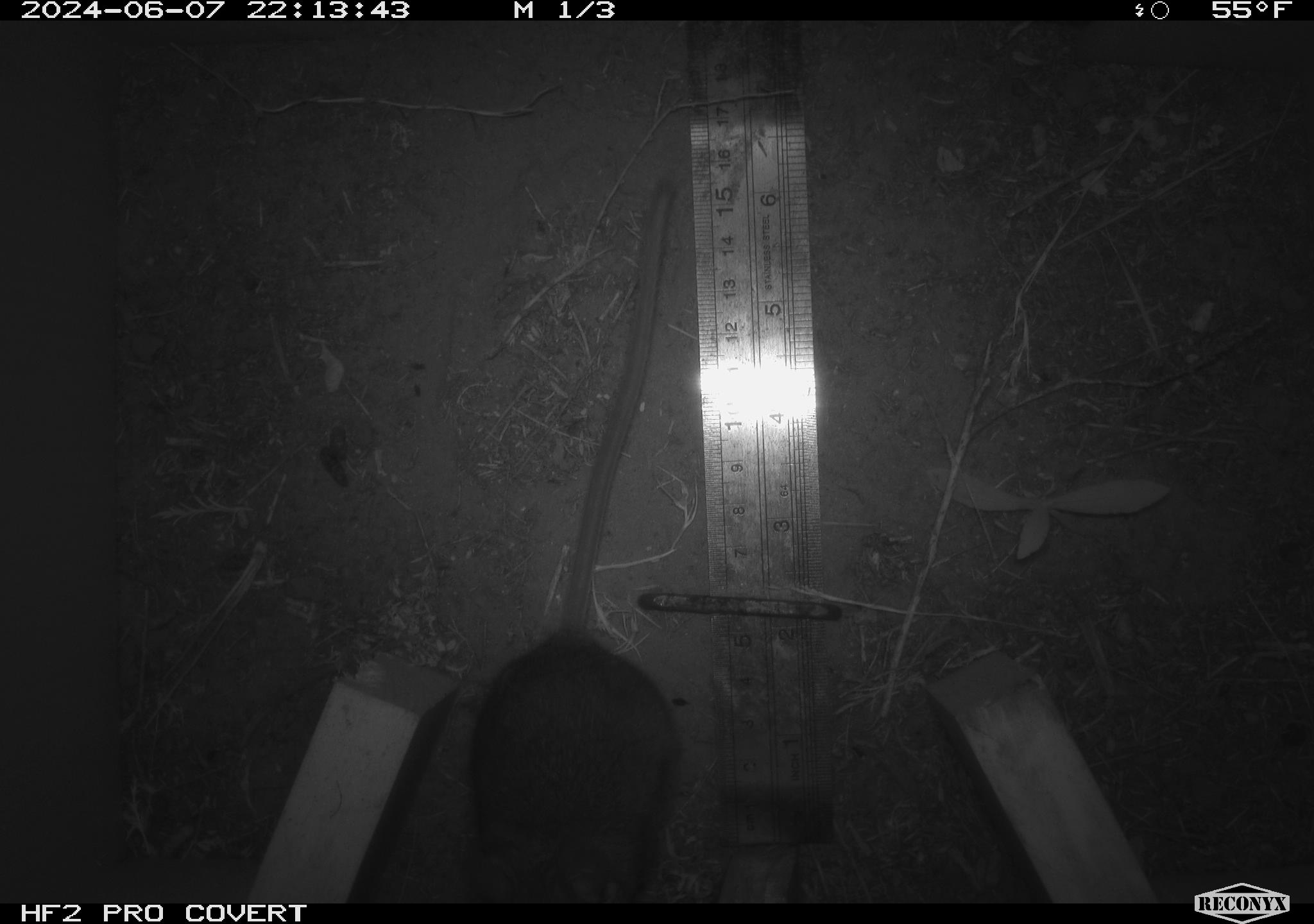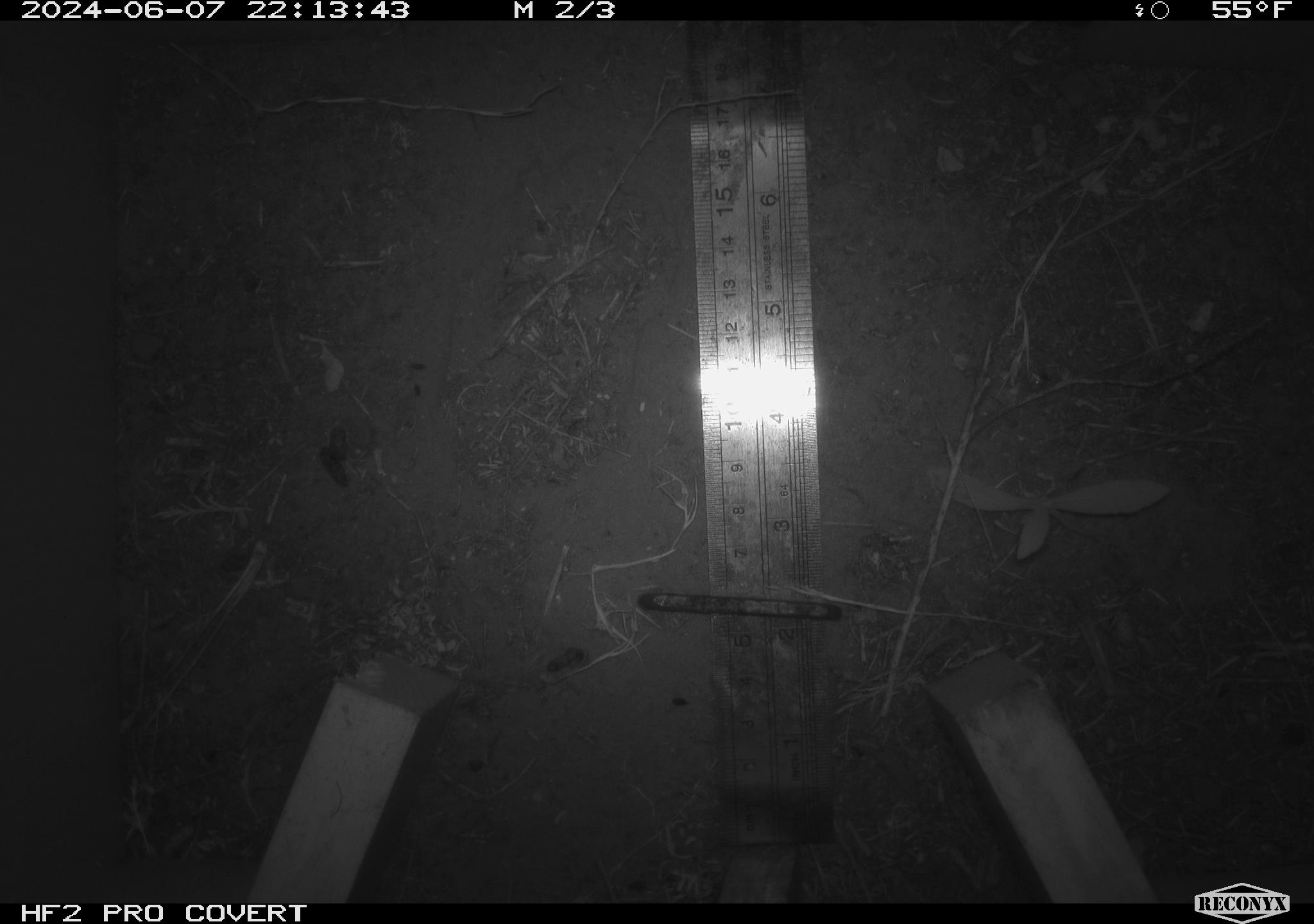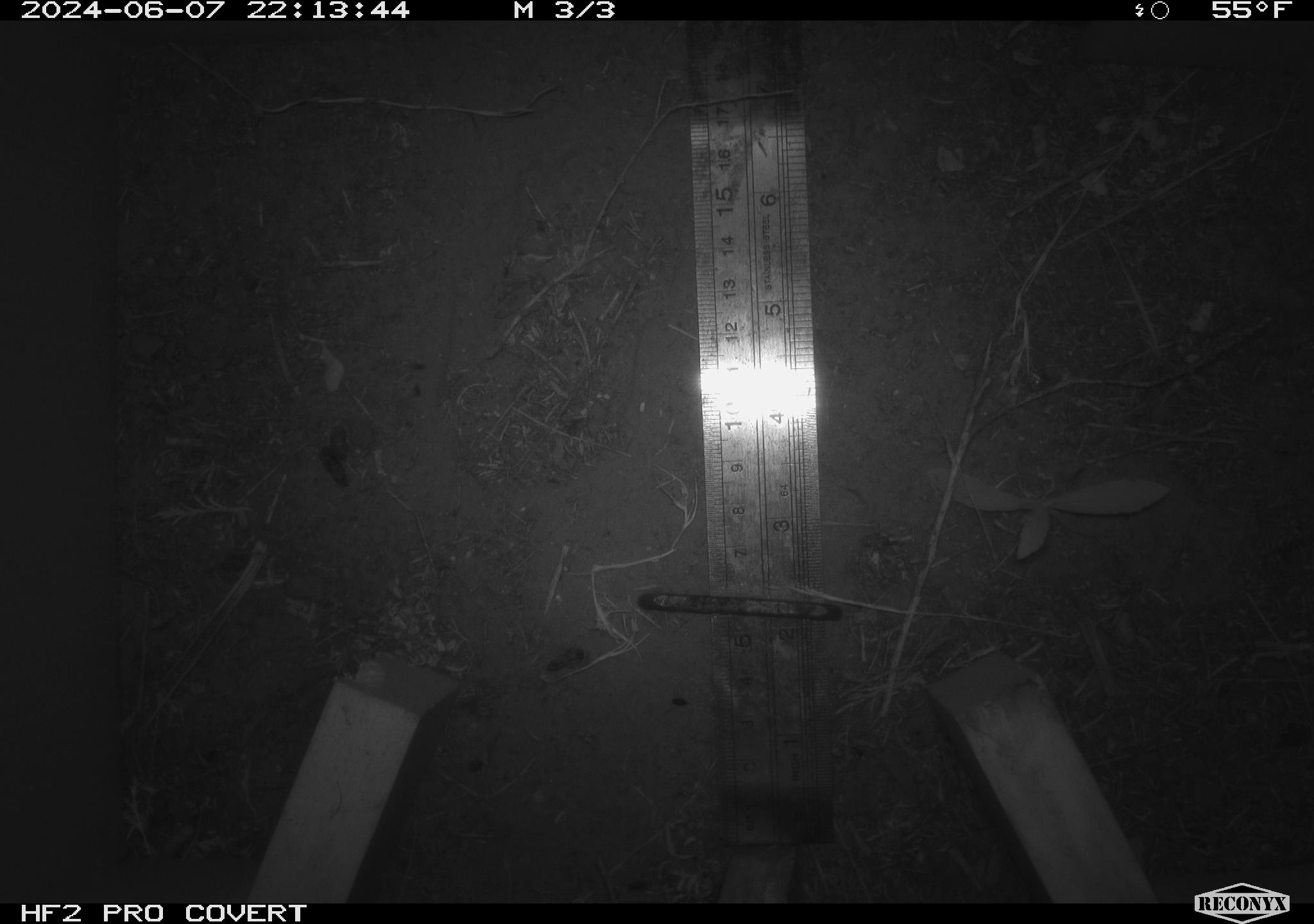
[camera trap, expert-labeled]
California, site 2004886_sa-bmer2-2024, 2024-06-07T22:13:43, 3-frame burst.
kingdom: Animalia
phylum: Chordata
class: Mammalia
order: Rodentia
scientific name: Rodentia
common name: woodrat or rat or mouse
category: woodrat or rat or mouse species